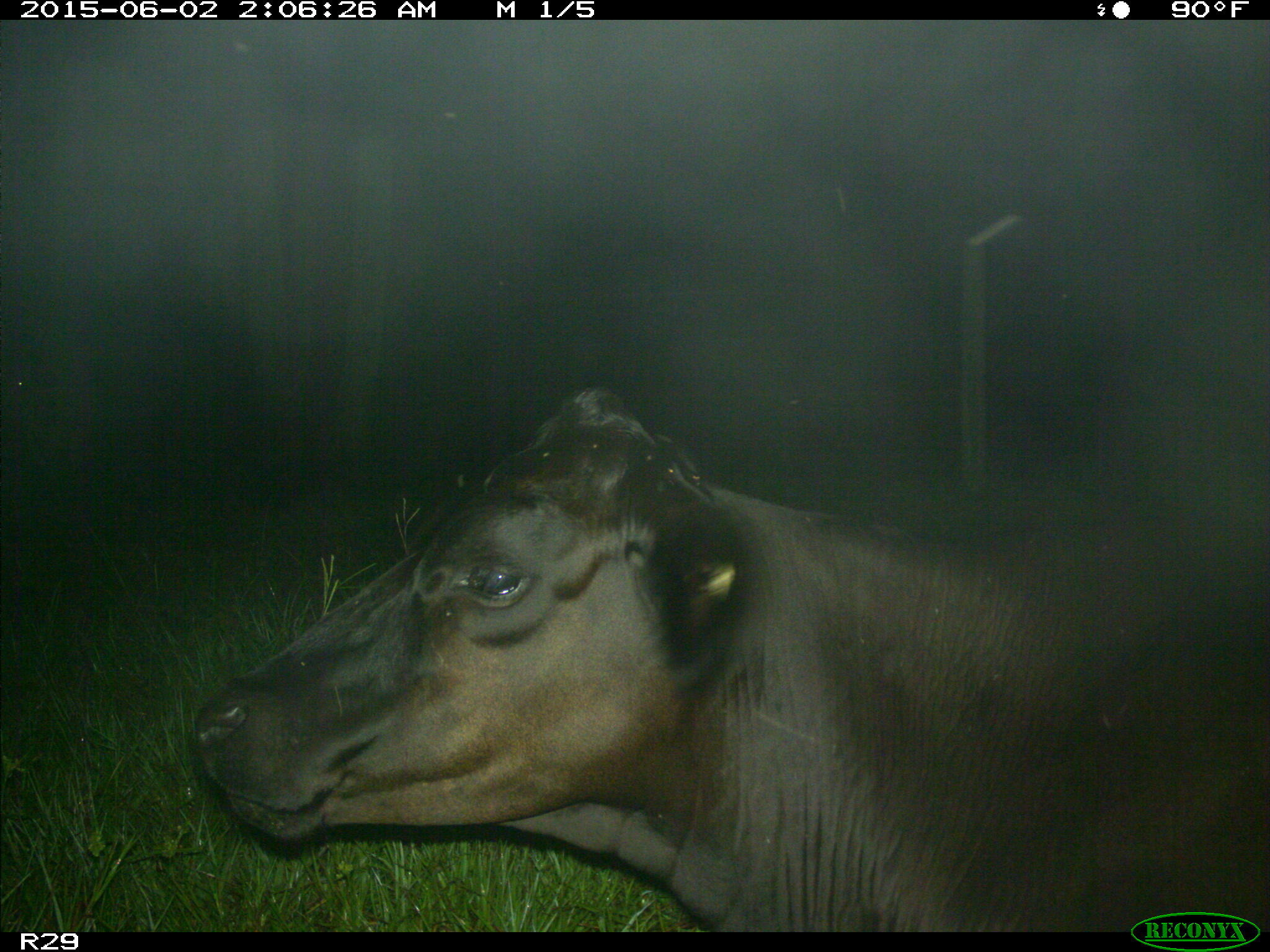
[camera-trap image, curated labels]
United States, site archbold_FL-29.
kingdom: Animalia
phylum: Chordata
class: Mammalia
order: Artiodactyla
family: Bovidae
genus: Bos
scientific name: Bos taurus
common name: domestic cow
Bos taurus (domestic cow).